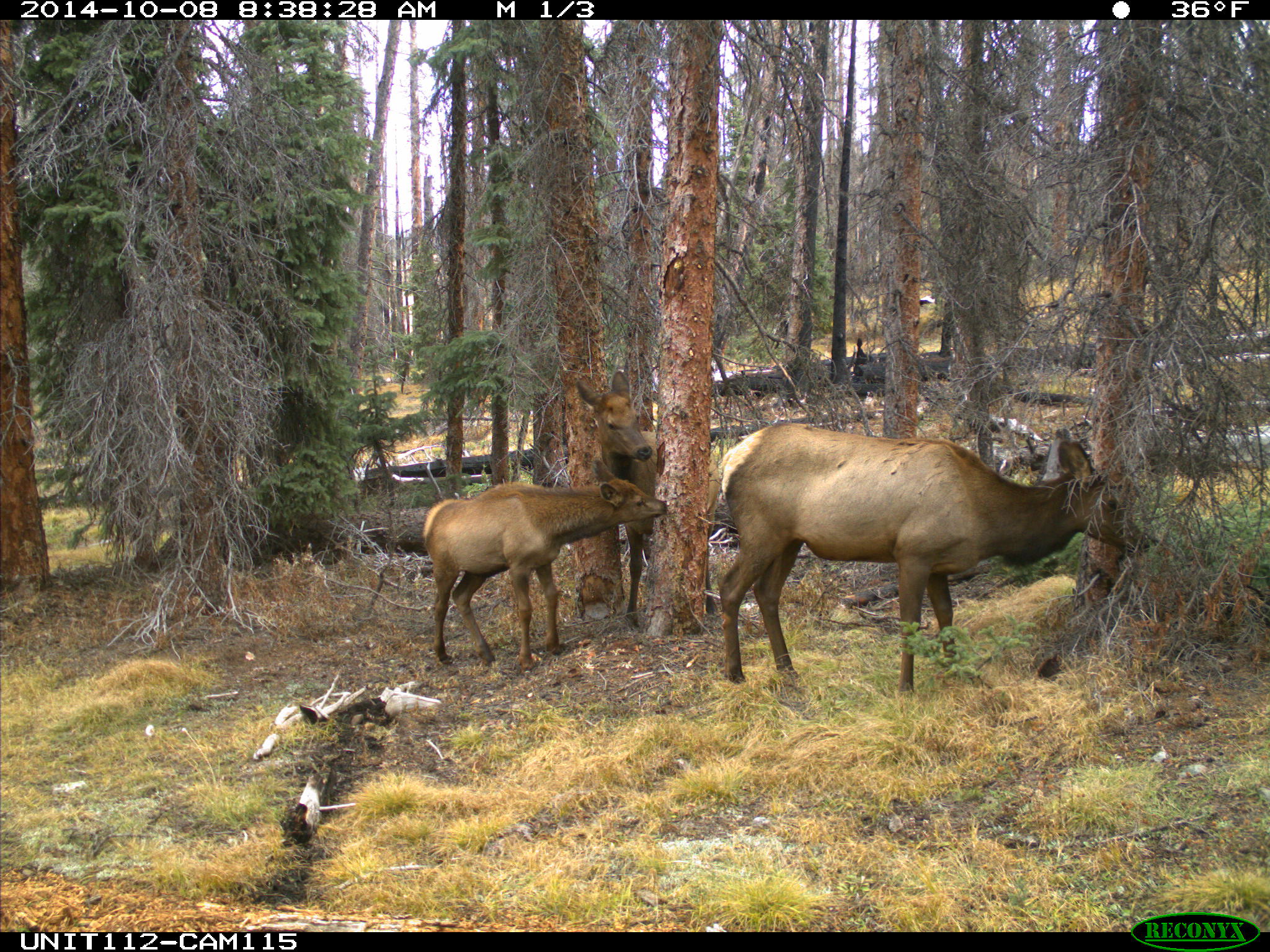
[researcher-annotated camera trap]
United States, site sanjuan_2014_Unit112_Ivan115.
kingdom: Animalia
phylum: Chordata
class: Mammalia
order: Artiodactyla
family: Cervidae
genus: Cervus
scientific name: Cervus elaphus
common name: red deer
Cervus elaphus (red deer).